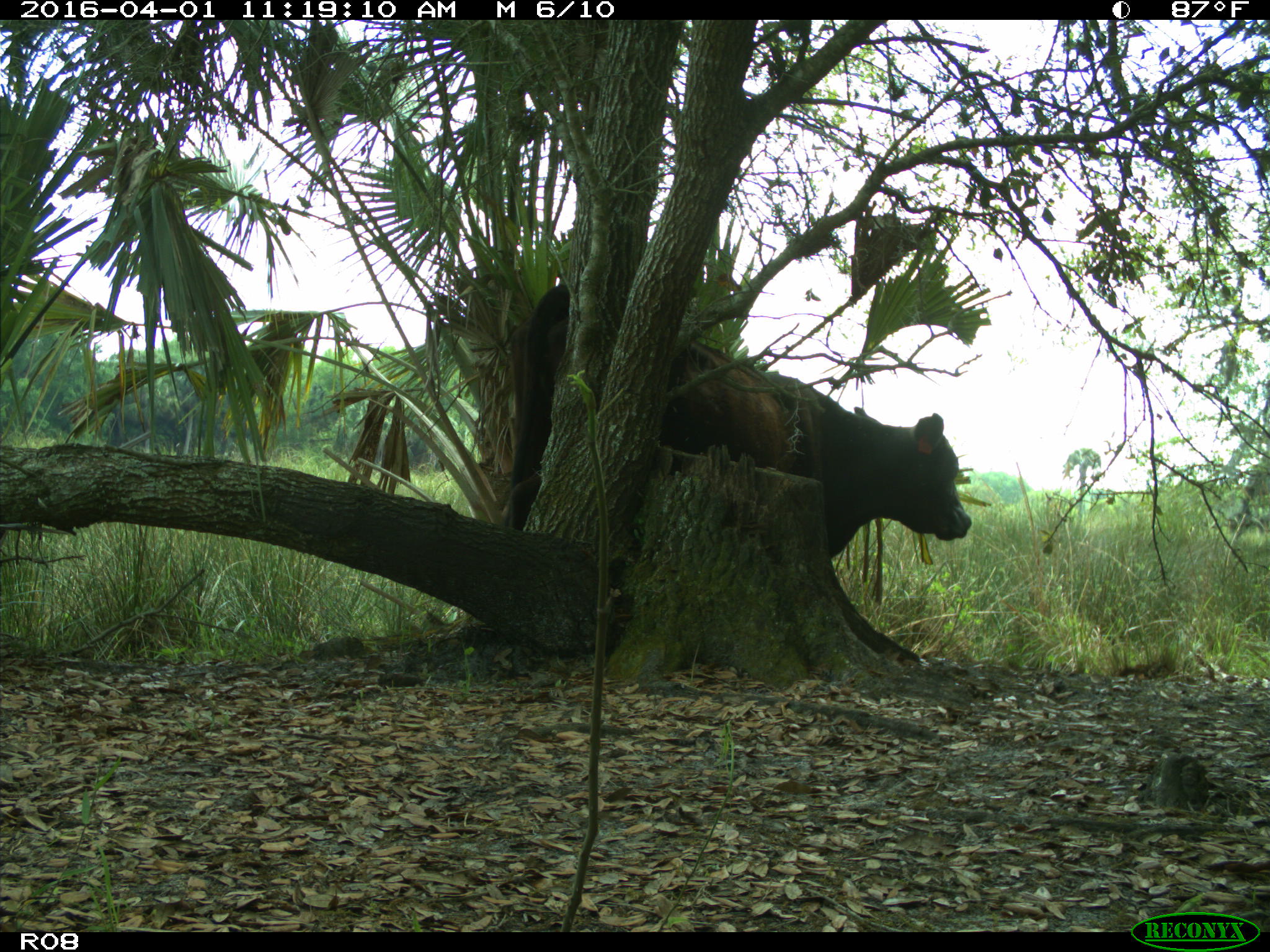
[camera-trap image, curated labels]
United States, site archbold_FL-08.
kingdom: Animalia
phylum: Chordata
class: Mammalia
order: Artiodactyla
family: Bovidae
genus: Bos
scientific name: Bos taurus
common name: domestic cow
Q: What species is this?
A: Bos taurus (domestic cow).